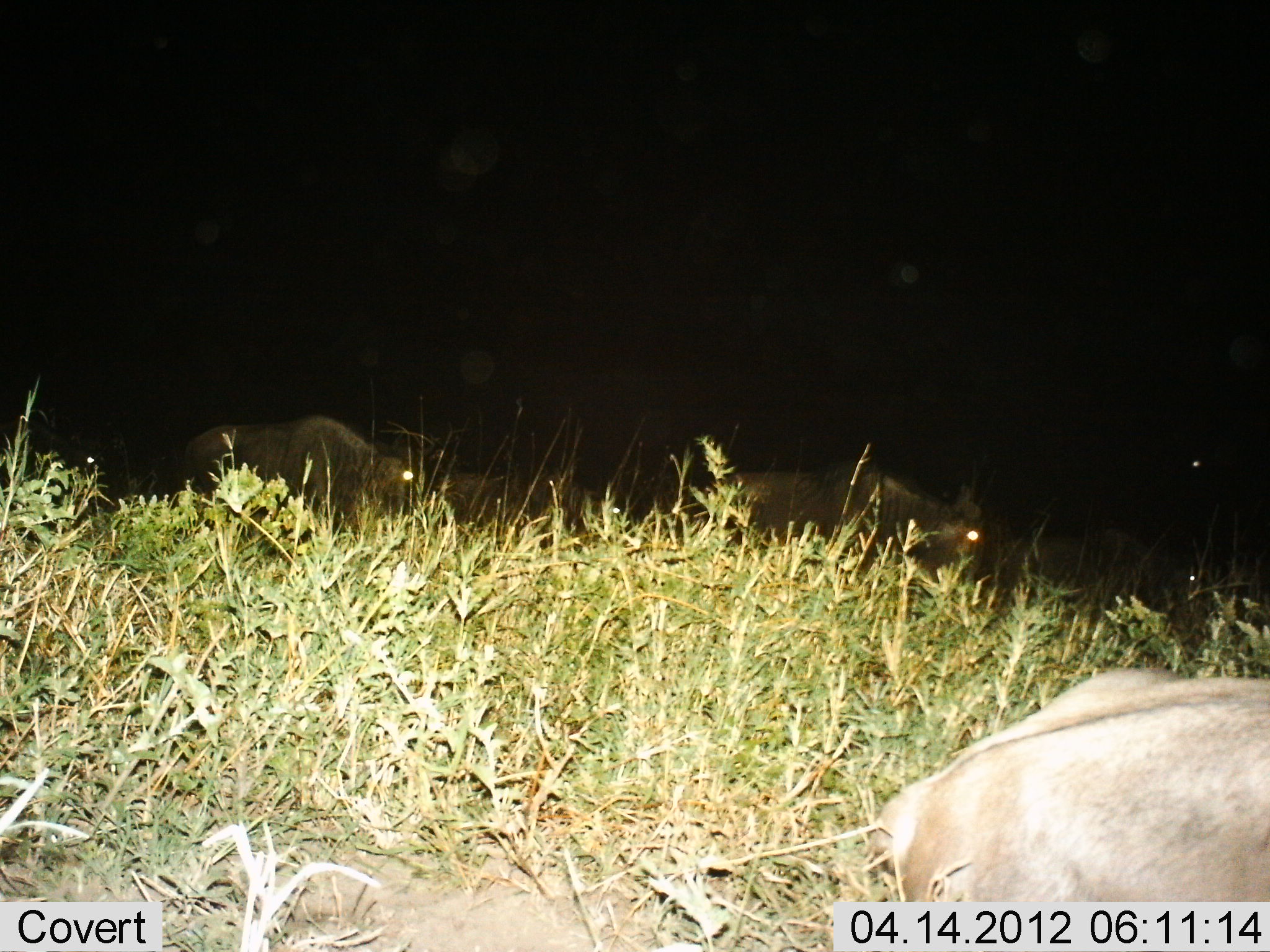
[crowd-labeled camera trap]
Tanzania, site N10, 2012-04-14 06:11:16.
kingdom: Animalia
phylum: Chordata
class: Mammalia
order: Artiodactyla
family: Bovidae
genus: Connochaetes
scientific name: Connochaetes taurinus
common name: blue wildebeest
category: wildebeest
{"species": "wildebeest (blue wildebeest) (Connochaetes taurinus)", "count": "4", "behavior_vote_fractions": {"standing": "26%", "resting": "78%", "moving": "30%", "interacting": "0%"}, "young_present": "0%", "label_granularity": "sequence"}